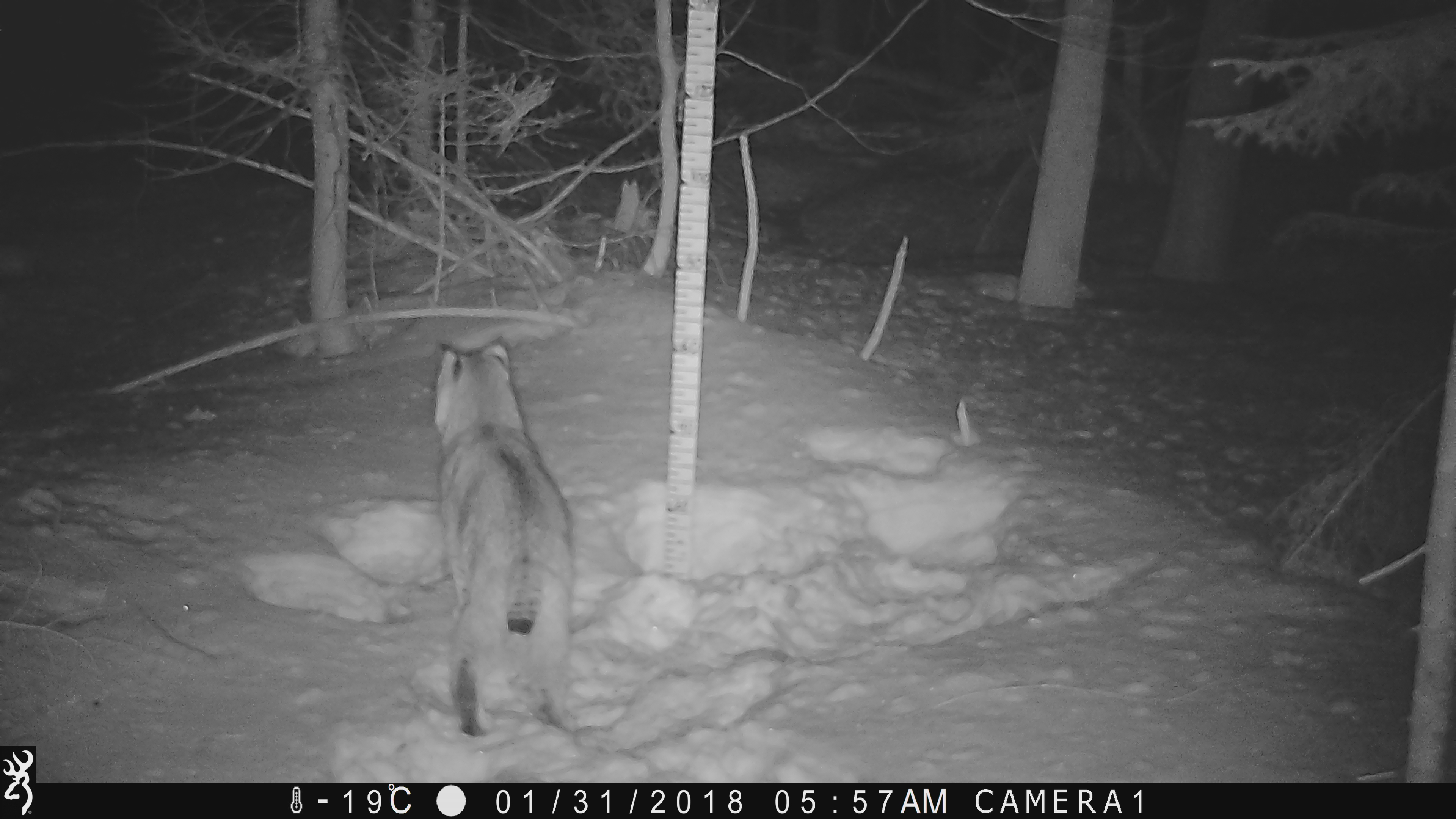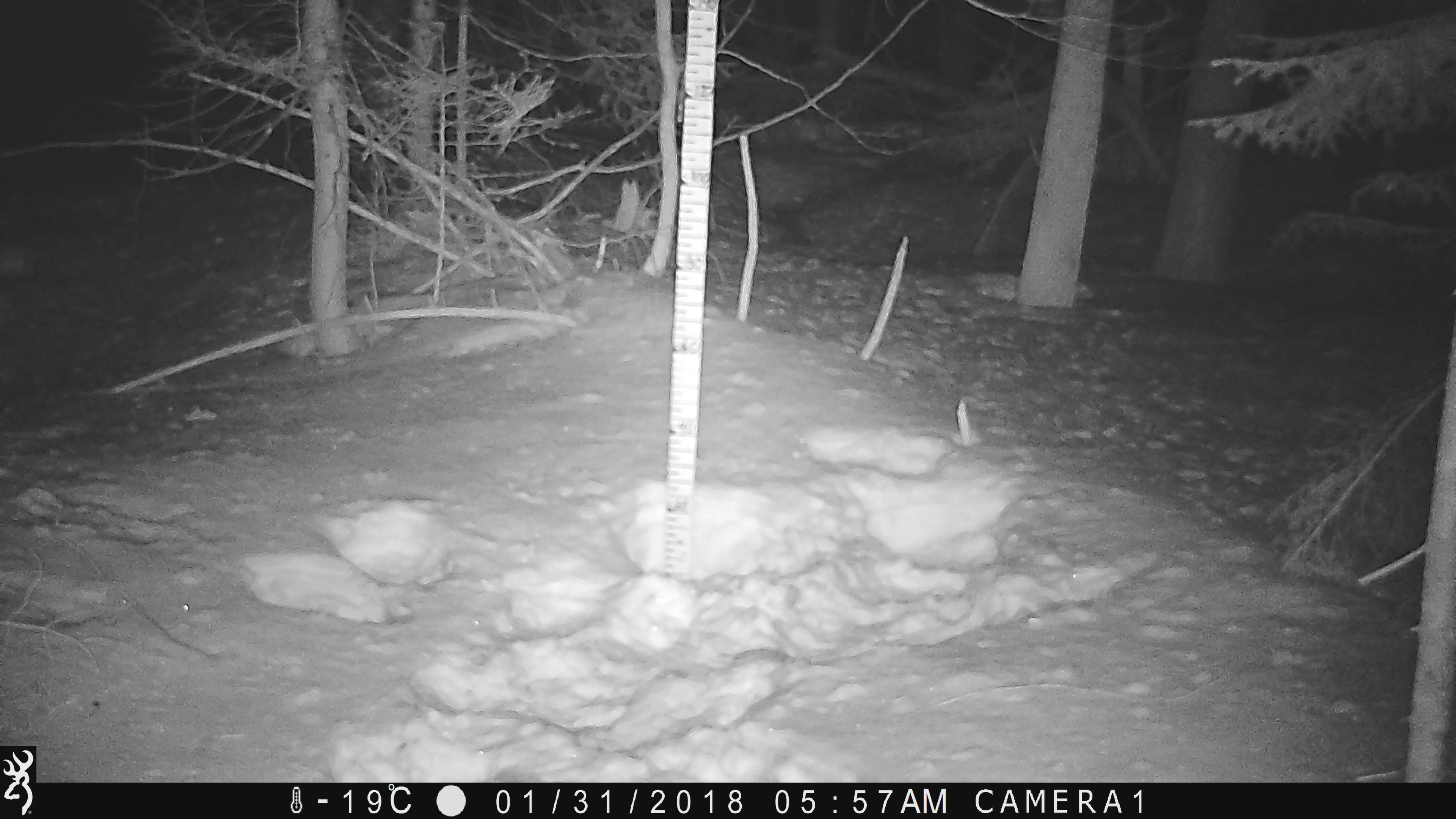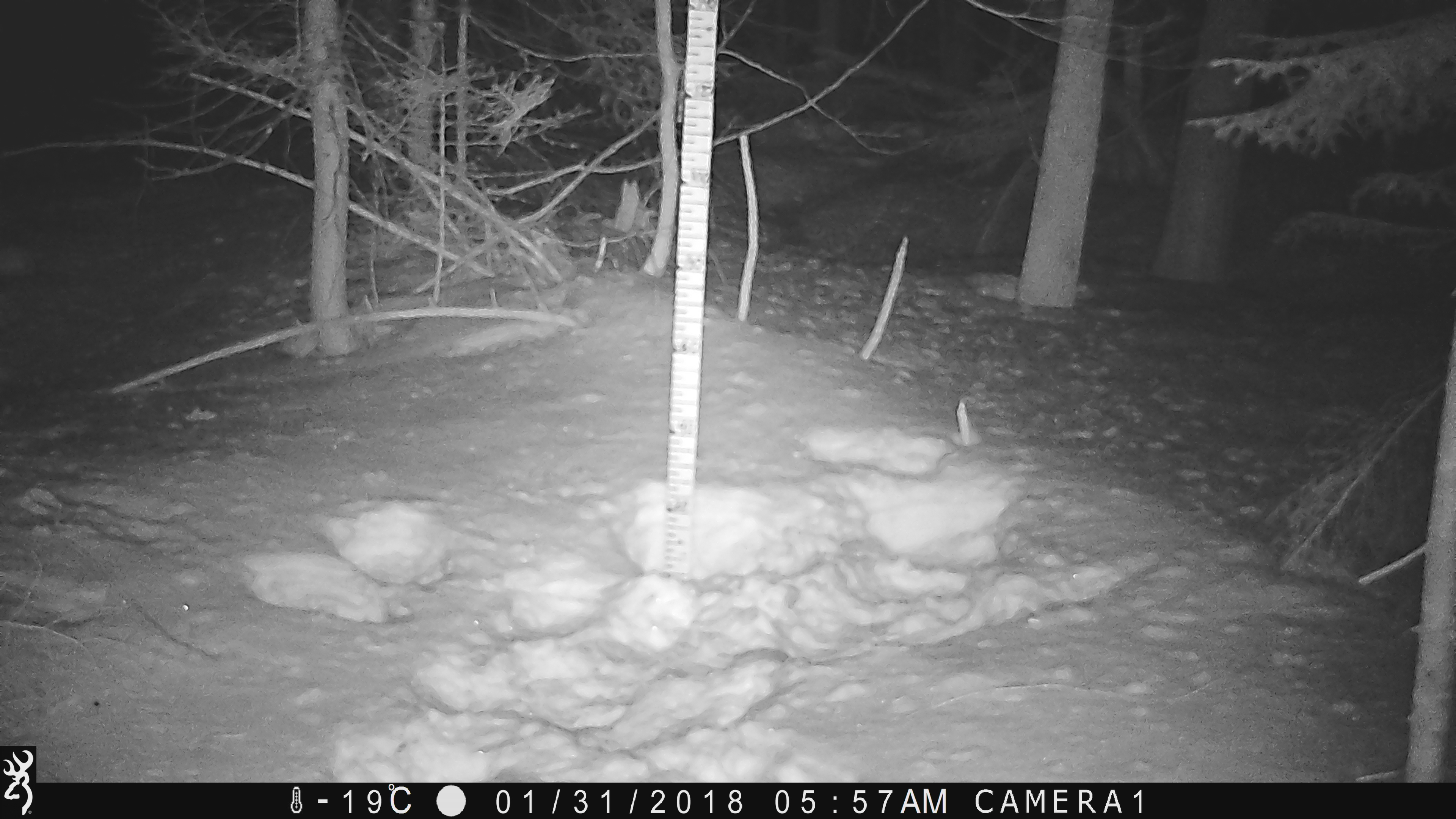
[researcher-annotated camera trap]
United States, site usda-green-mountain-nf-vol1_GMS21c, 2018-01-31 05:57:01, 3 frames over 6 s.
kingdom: Animalia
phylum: Chordata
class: Mammalia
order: Carnivora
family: Felidae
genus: Lynx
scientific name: Lynx rufus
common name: bobcat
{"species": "bobcat (Lynx rufus)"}